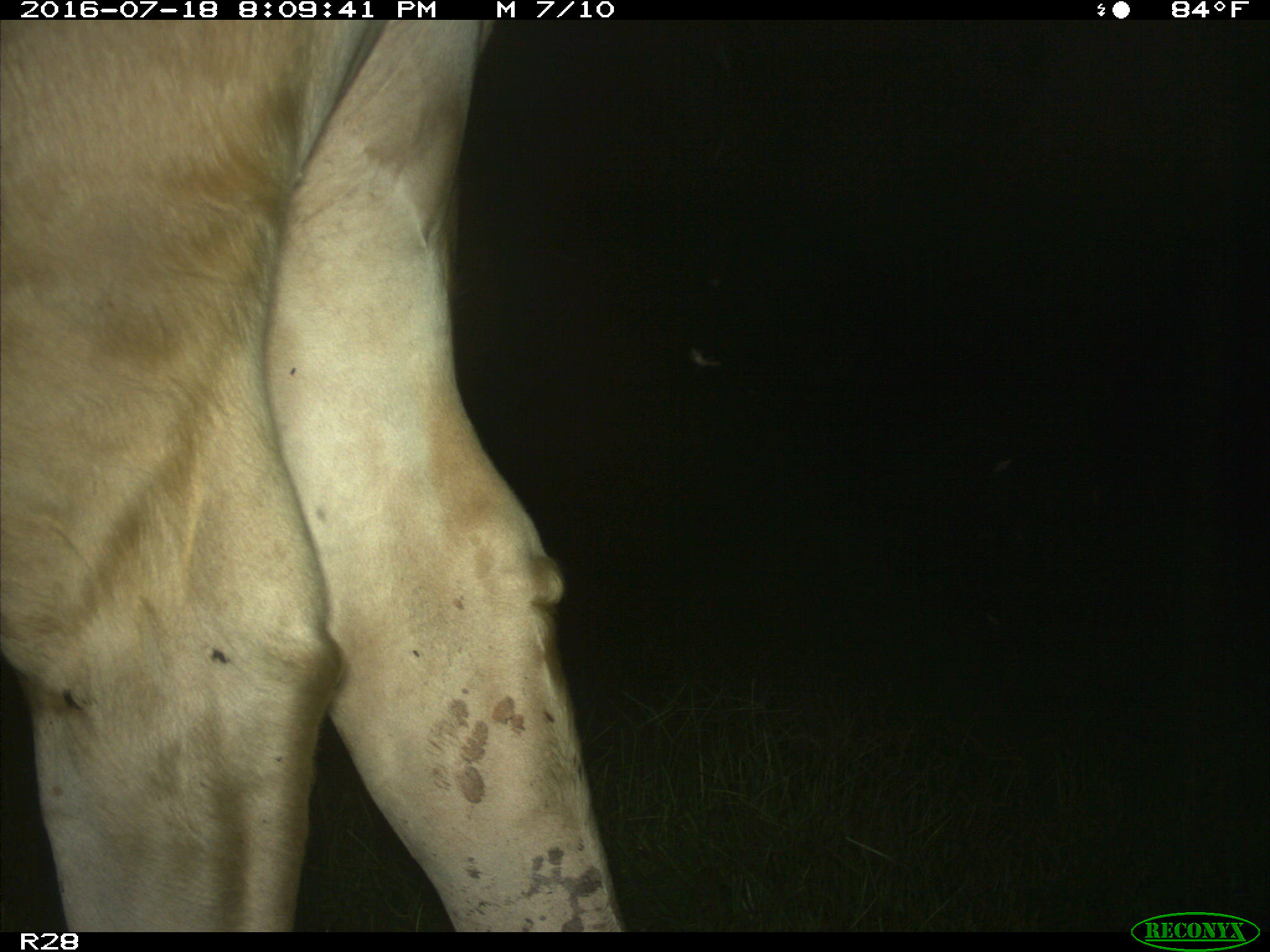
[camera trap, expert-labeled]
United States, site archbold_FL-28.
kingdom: Animalia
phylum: Chordata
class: Mammalia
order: Artiodactyla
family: Bovidae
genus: Bos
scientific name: Bos taurus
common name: domestic cow